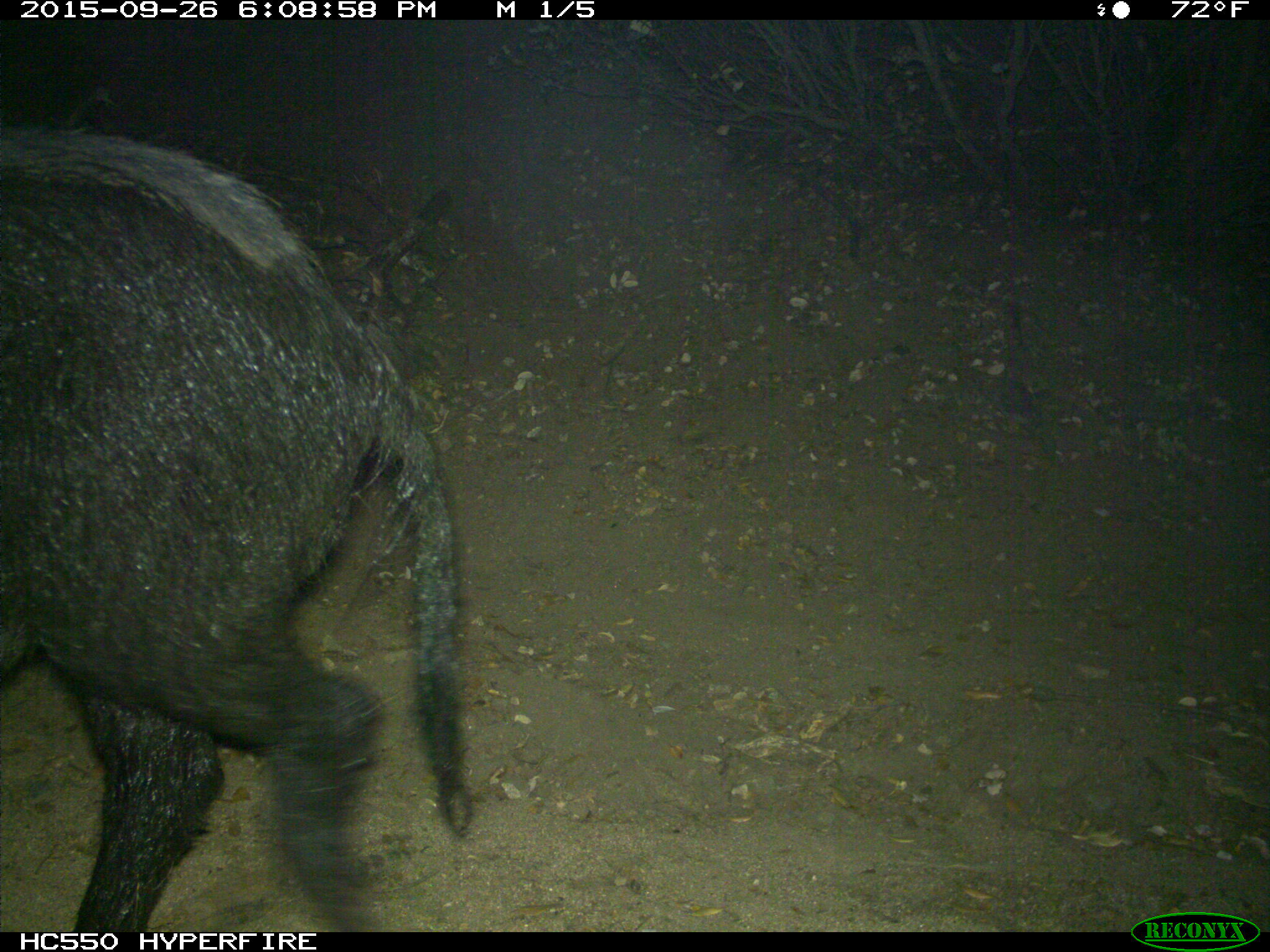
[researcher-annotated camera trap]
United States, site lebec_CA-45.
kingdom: Animalia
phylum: Chordata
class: Mammalia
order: Artiodactyla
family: Suidae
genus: Sus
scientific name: Sus scrofa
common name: wild boar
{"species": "Sus scrofa (wild boar)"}